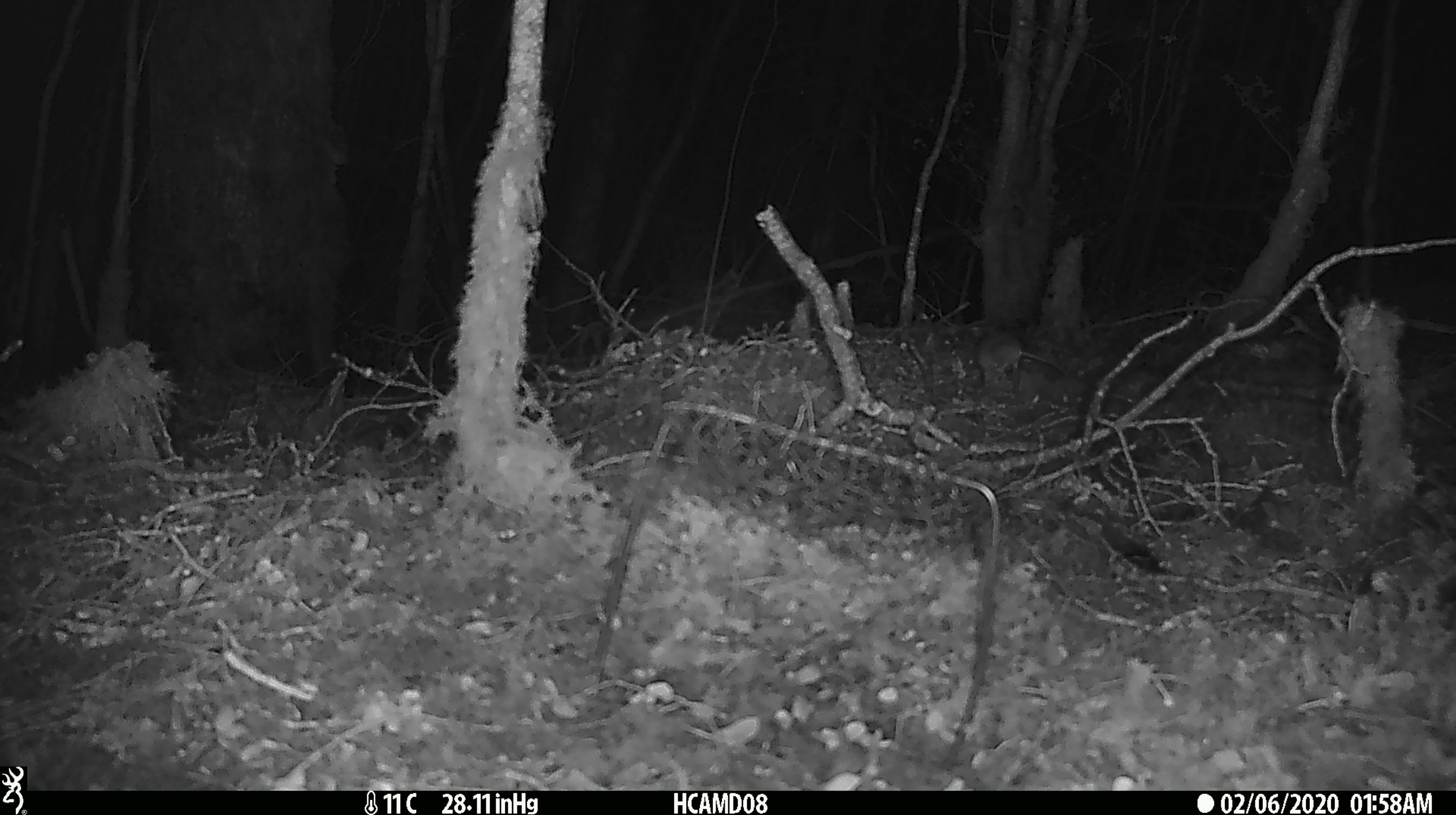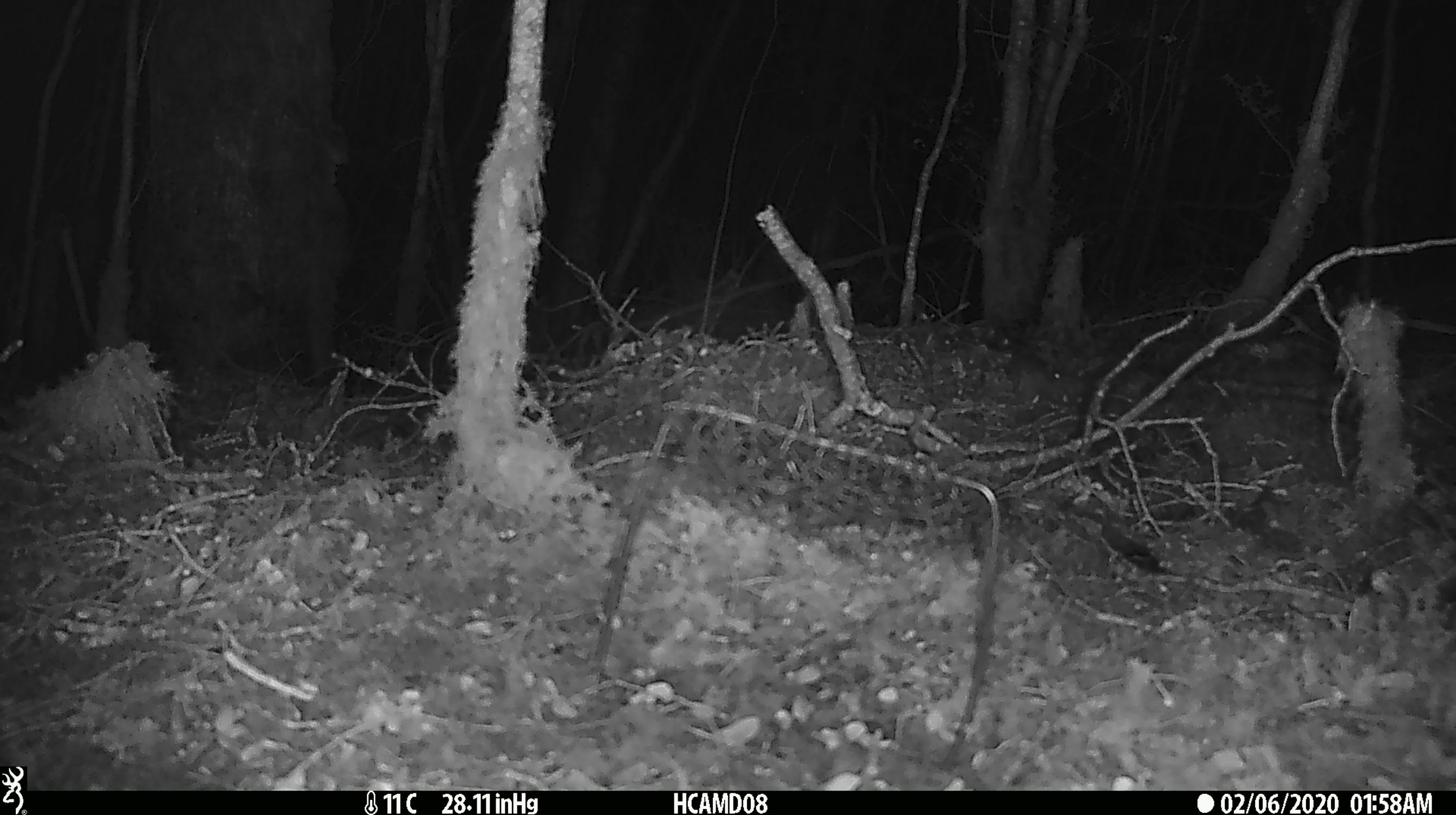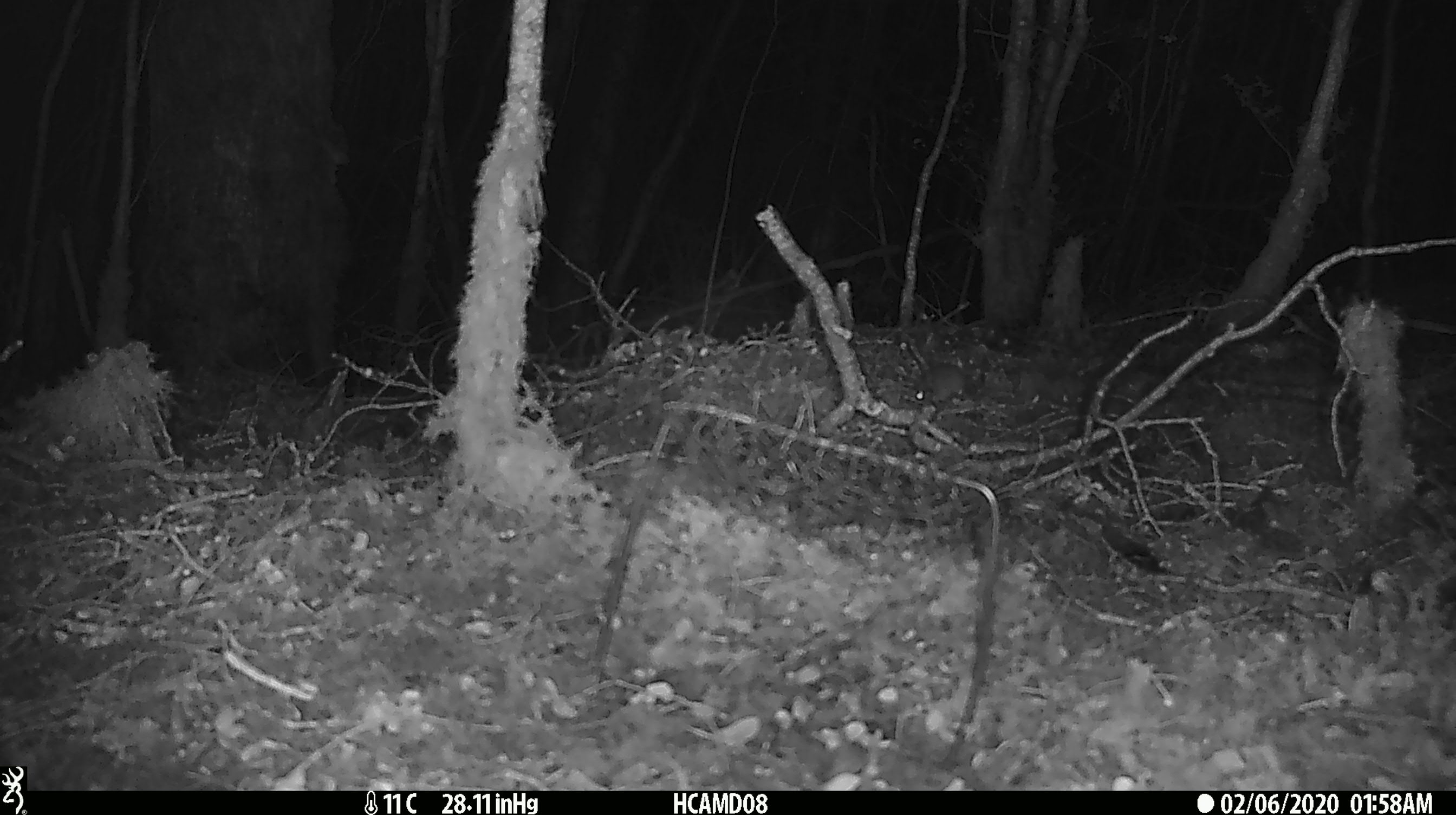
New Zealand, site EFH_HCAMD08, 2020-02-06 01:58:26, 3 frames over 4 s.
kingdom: Animalia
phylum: Chordata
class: Mammalia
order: Rodentia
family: Muridae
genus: Mus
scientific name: Mus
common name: mouse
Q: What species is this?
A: Mouse (Mus).